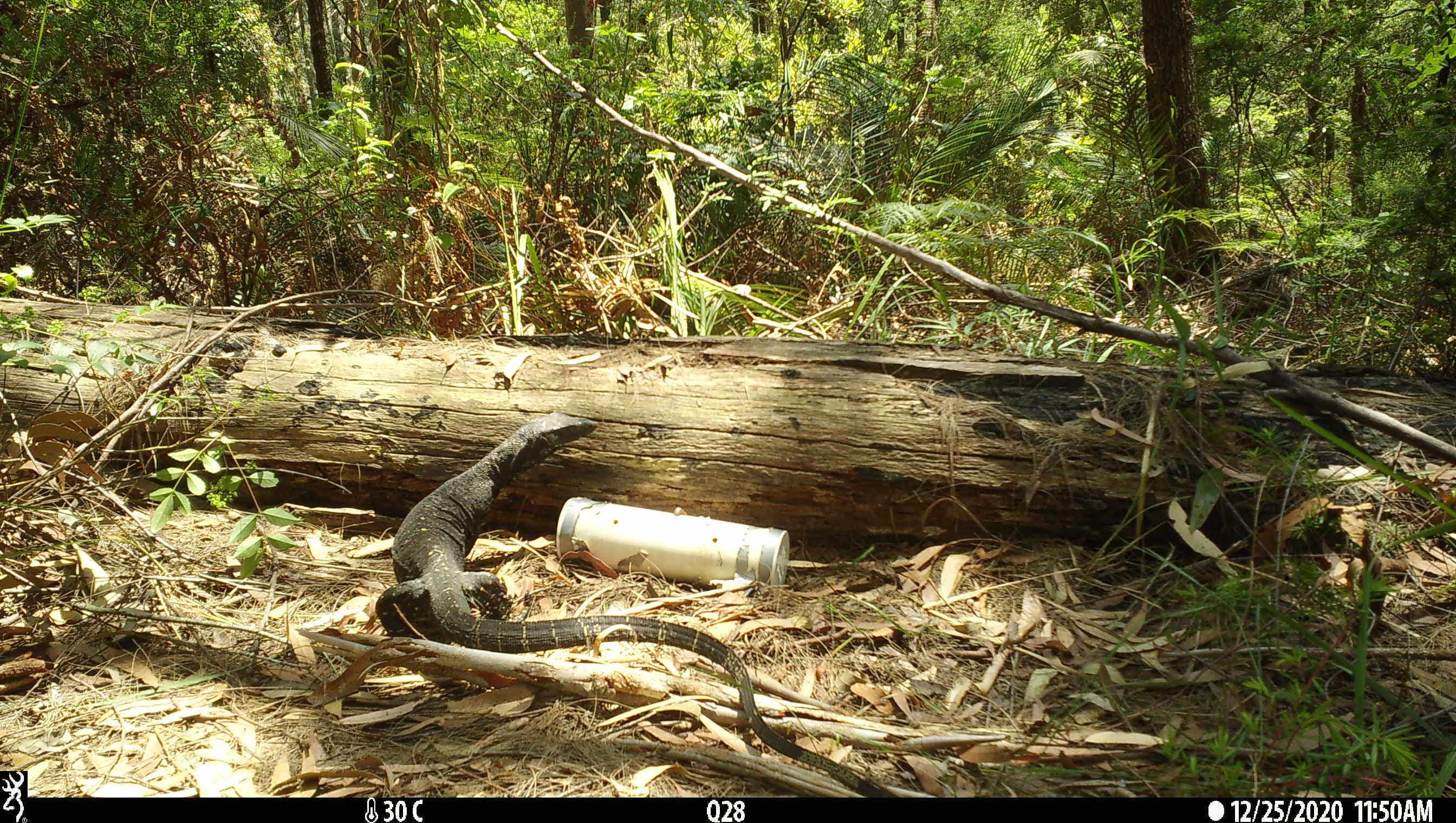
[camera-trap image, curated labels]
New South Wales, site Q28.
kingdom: Animalia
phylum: Chordata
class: Reptilia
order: Squamata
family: Varanidae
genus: Varanus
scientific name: Varanus varius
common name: lace monitor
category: goanna